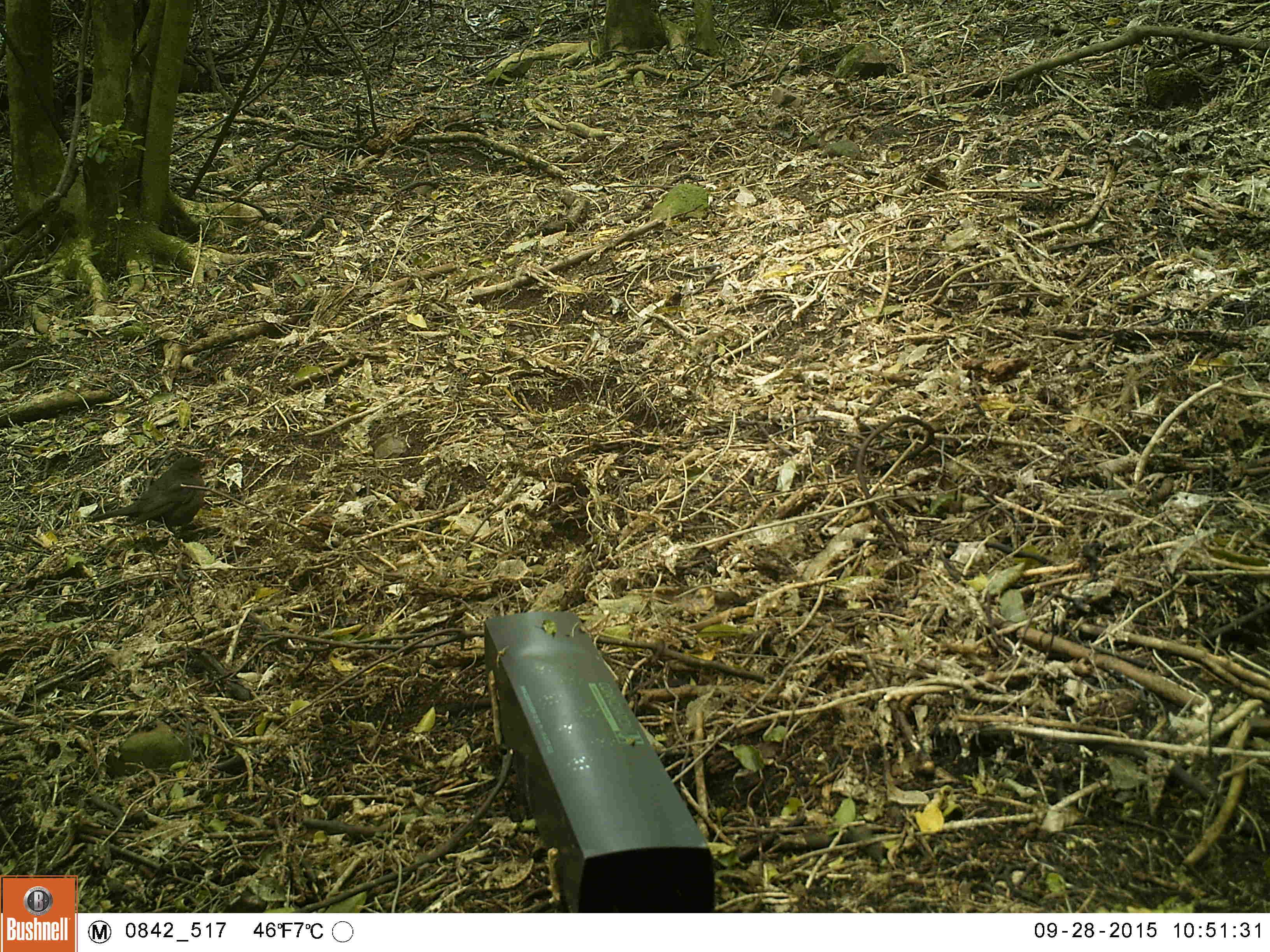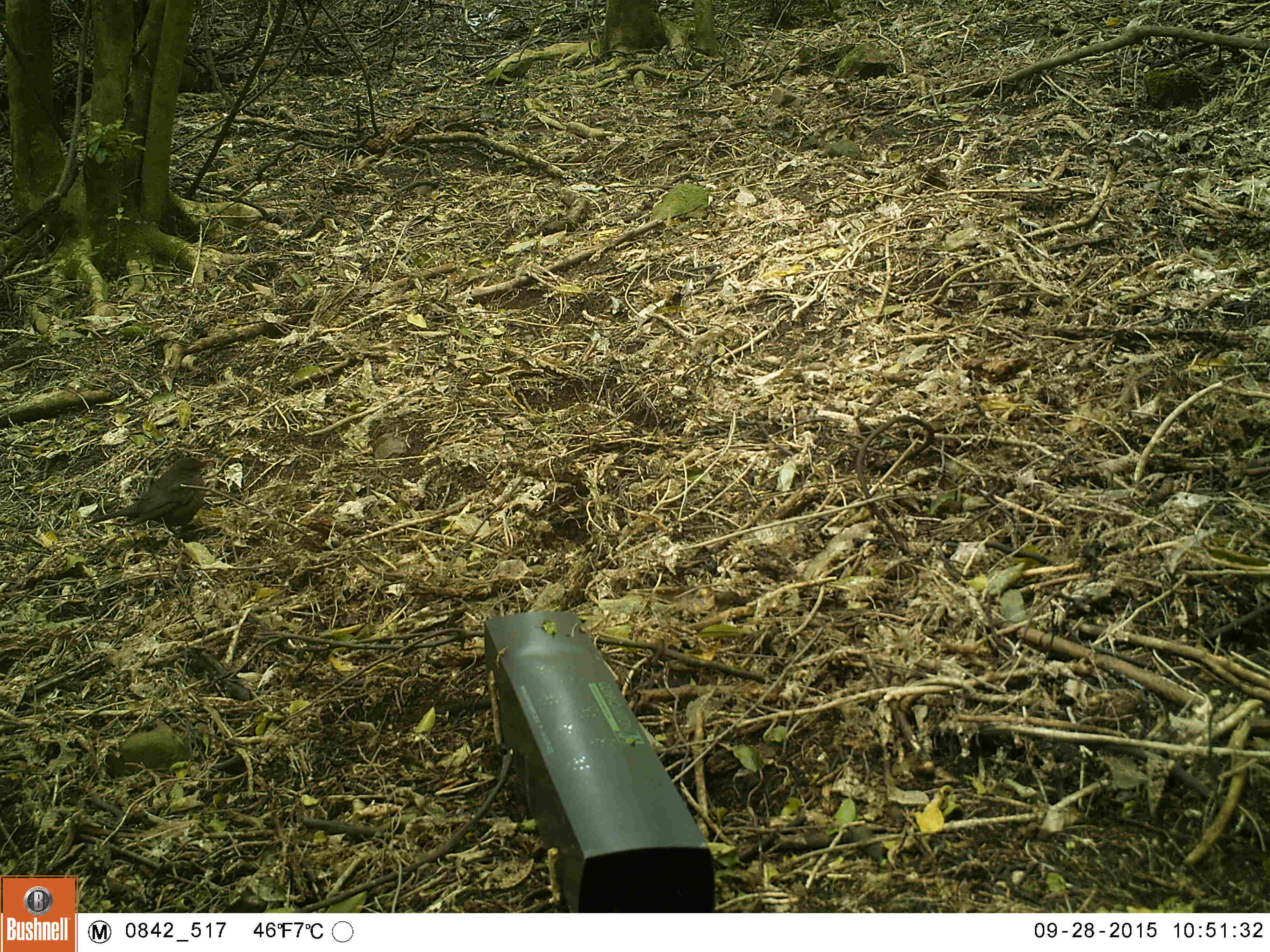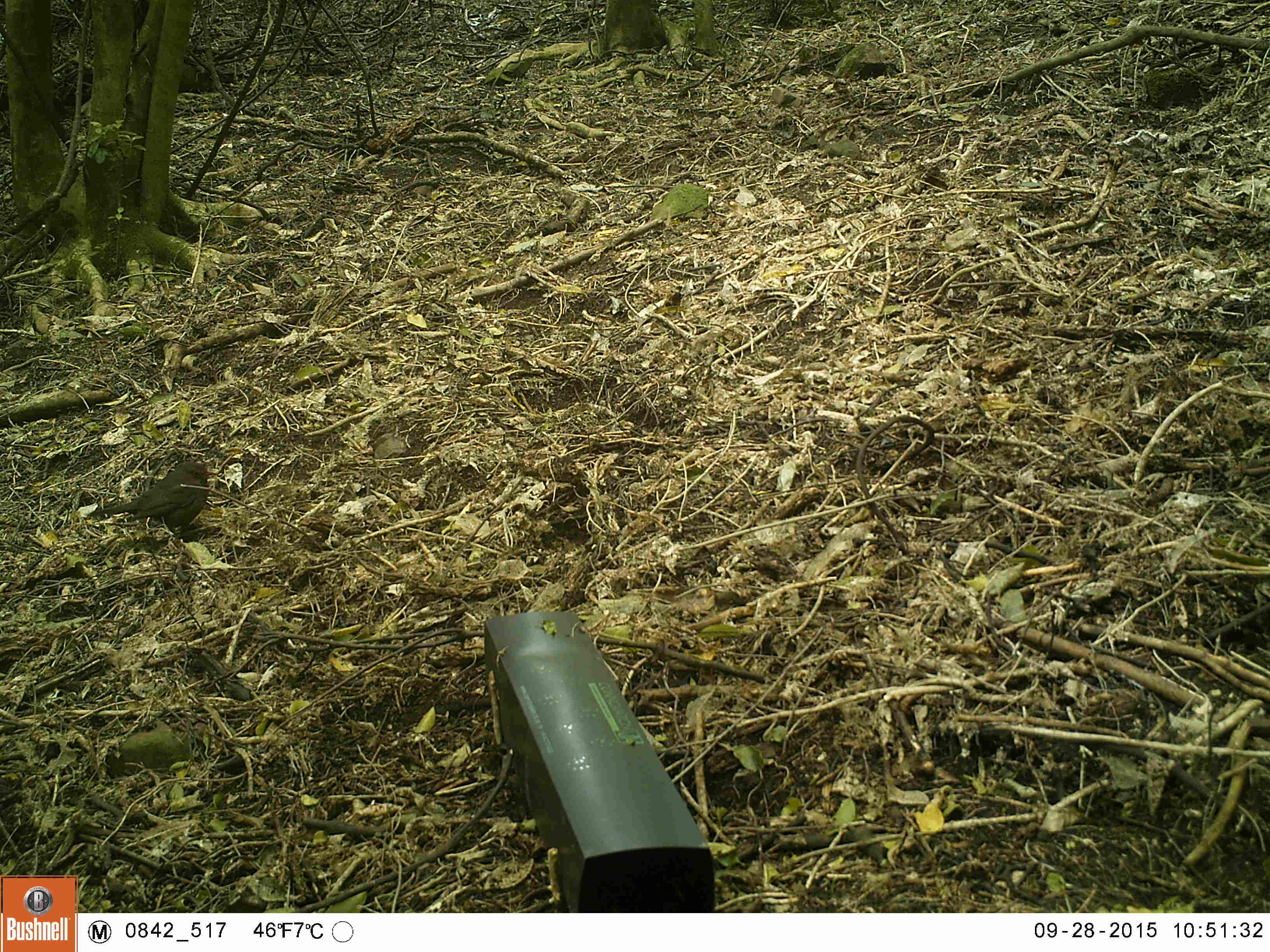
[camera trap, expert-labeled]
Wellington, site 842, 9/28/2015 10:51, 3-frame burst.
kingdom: Animalia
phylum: Chordata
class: Aves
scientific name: Aves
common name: bird